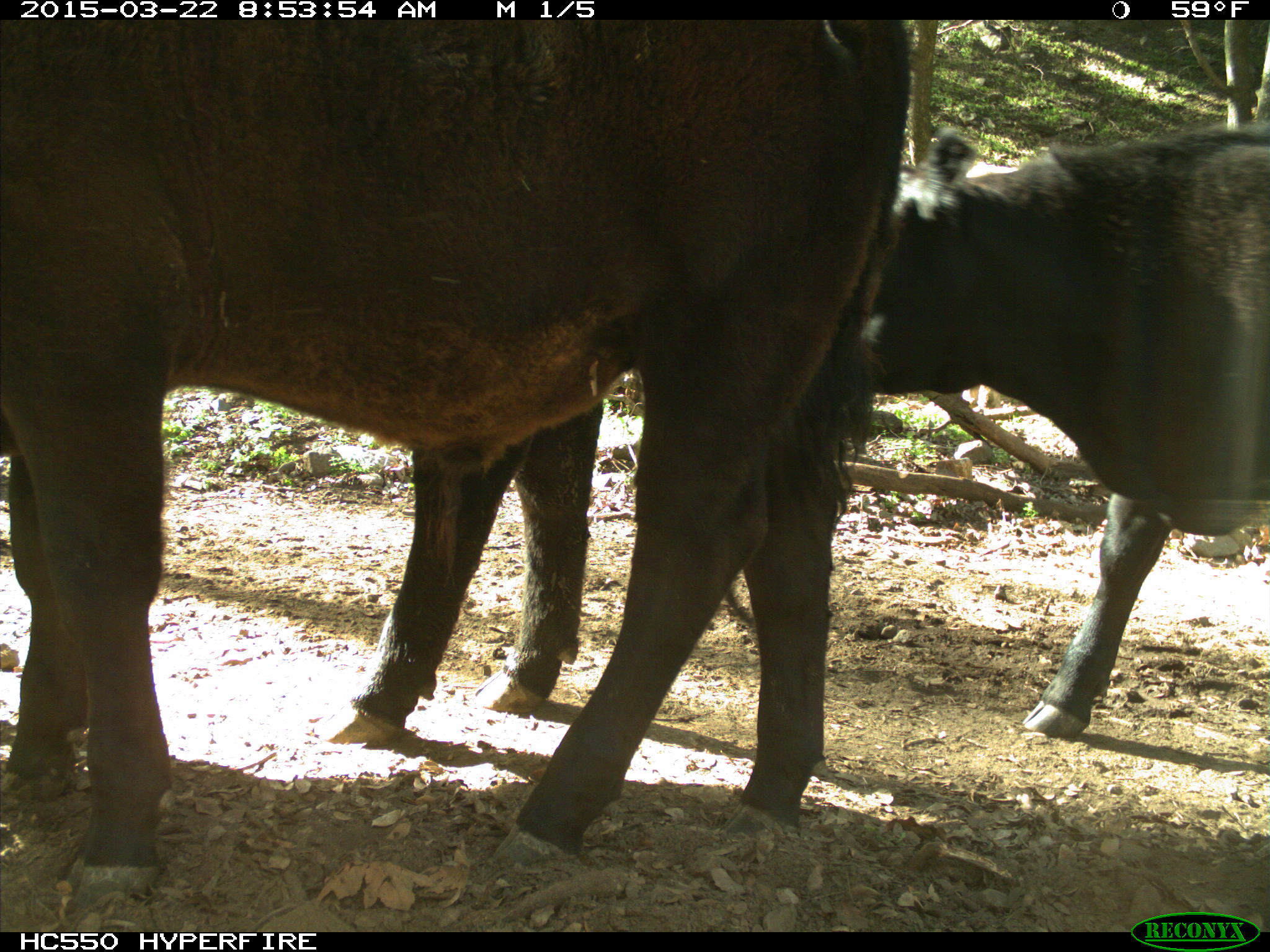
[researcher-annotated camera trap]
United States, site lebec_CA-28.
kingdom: Animalia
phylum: Chordata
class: Mammalia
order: Artiodactyla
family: Bovidae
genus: Bos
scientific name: Bos taurus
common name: domestic cow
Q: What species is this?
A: Bos taurus (domestic cow).